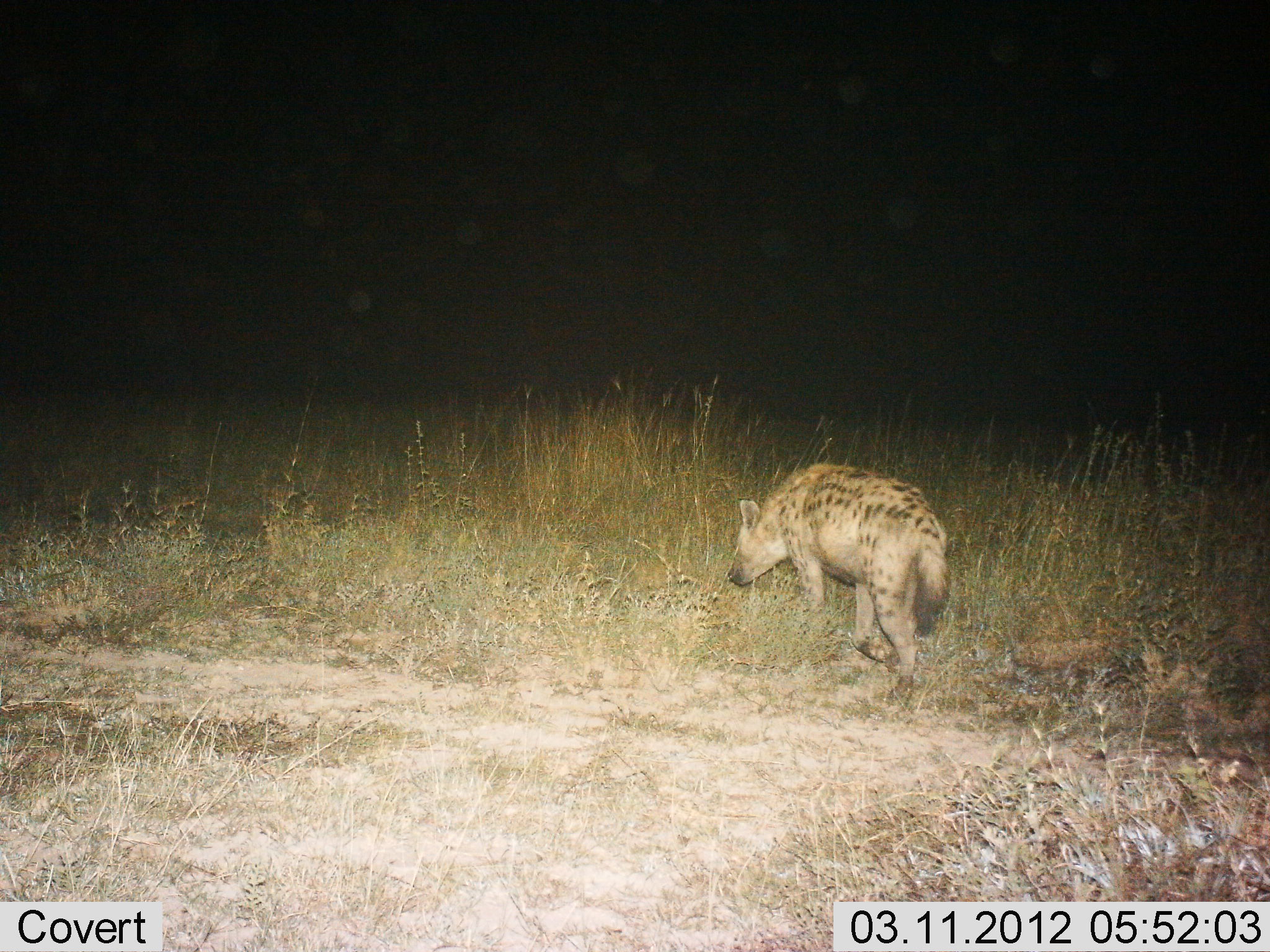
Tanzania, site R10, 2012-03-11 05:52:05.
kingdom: Animalia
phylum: Chordata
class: Mammalia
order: Carnivora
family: Hyaenidae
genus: Crocuta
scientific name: Crocuta crocuta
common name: spotted hyena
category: hyenaspotted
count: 1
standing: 7%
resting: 0%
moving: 93%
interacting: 0%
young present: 0%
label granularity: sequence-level